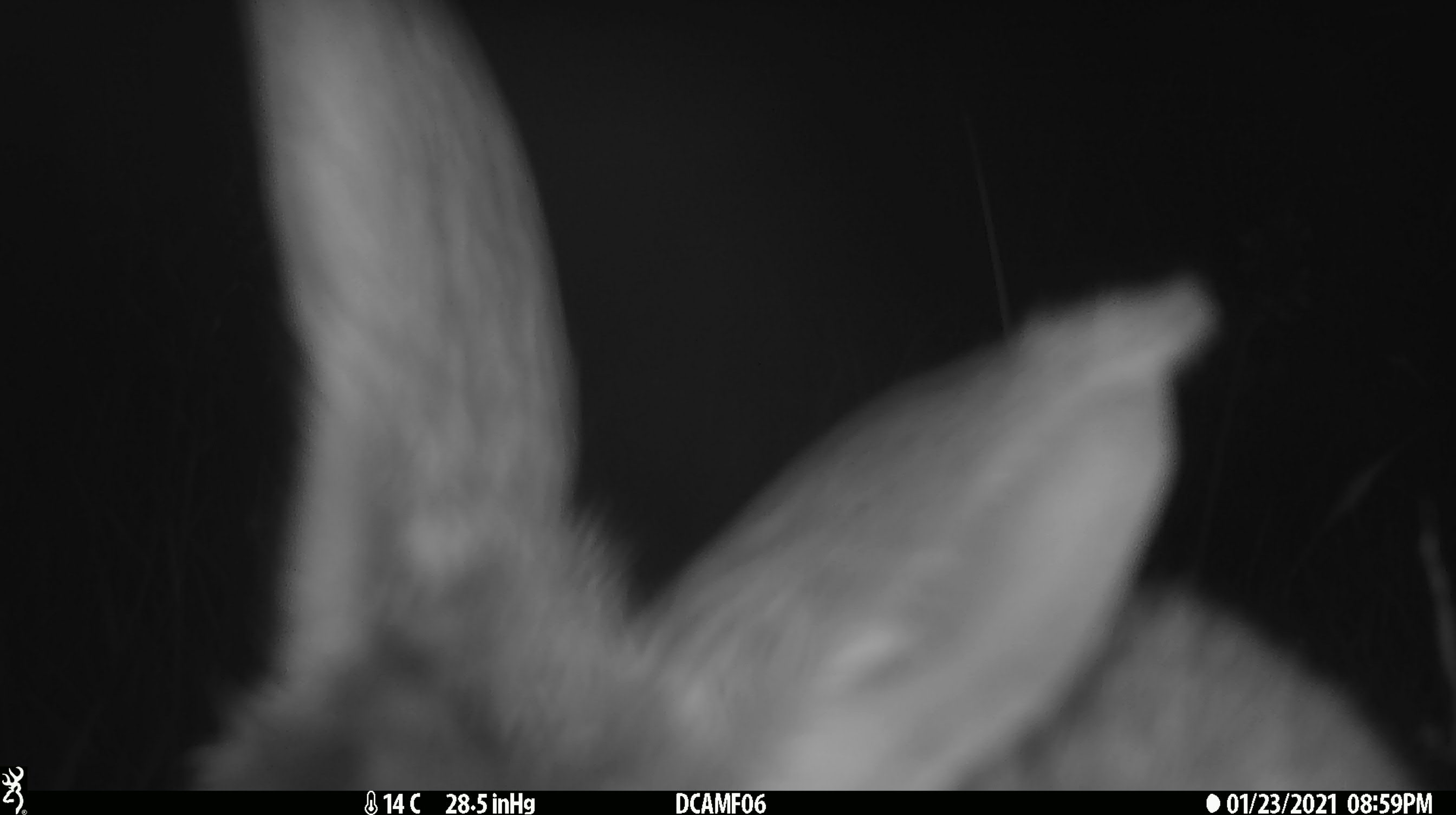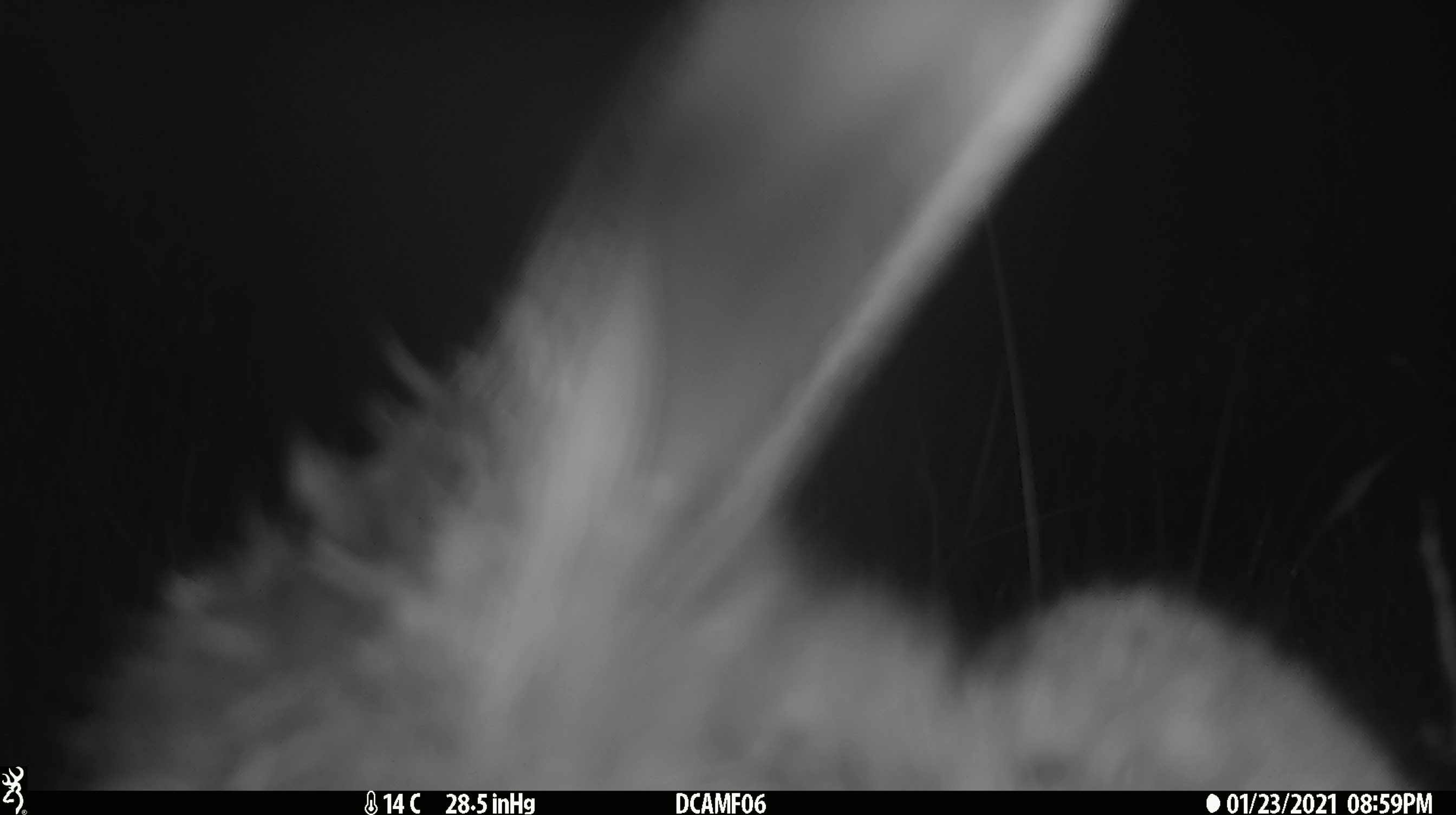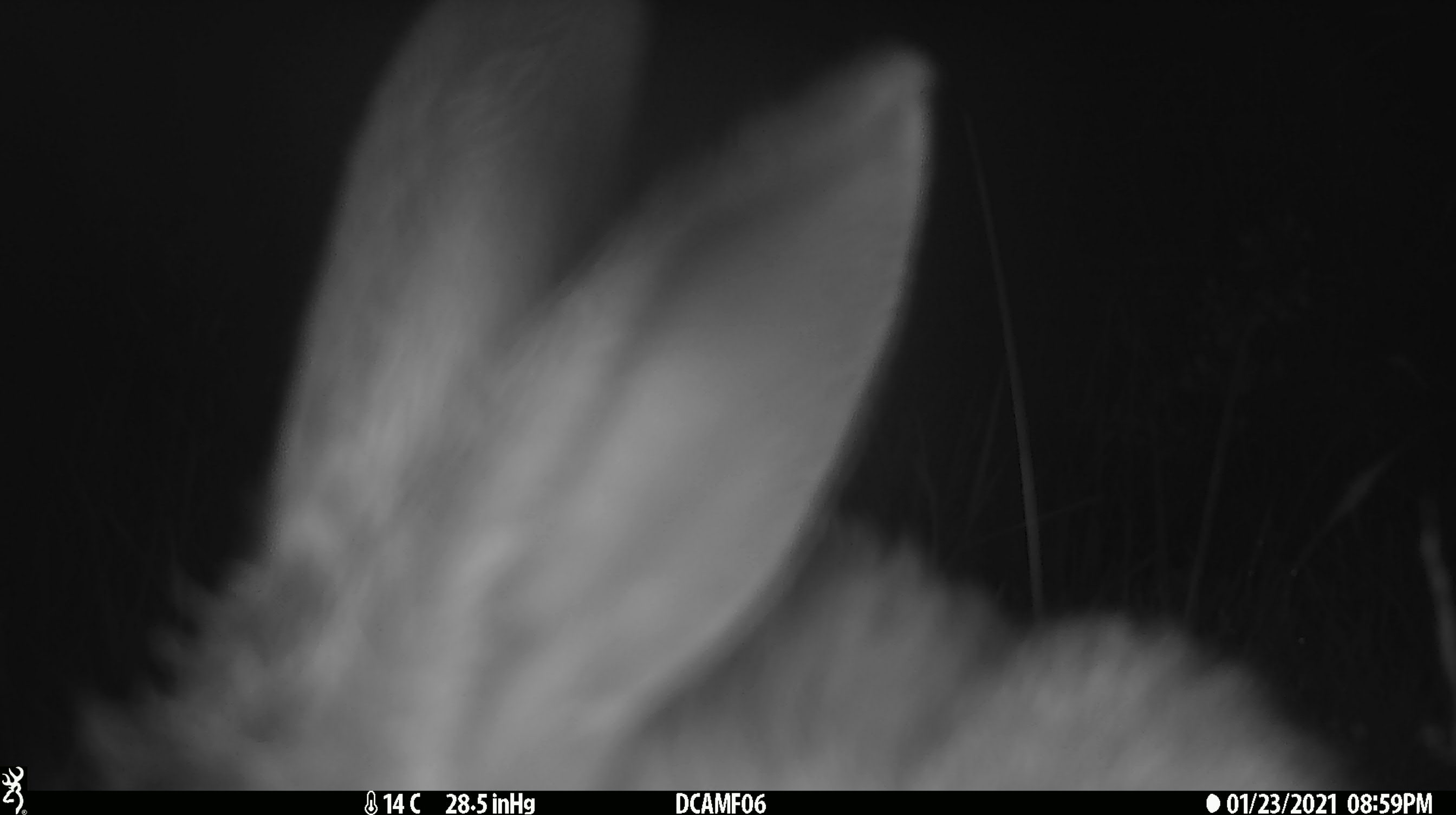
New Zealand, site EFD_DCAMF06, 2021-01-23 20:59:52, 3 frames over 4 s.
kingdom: Animalia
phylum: Chordata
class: Mammalia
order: Lagomorpha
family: Leporidae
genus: Oryctolagus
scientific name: Oryctolagus cuniculus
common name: european rabbit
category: rabbit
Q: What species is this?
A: Rabbit (european rabbit) (Oryctolagus cuniculus).